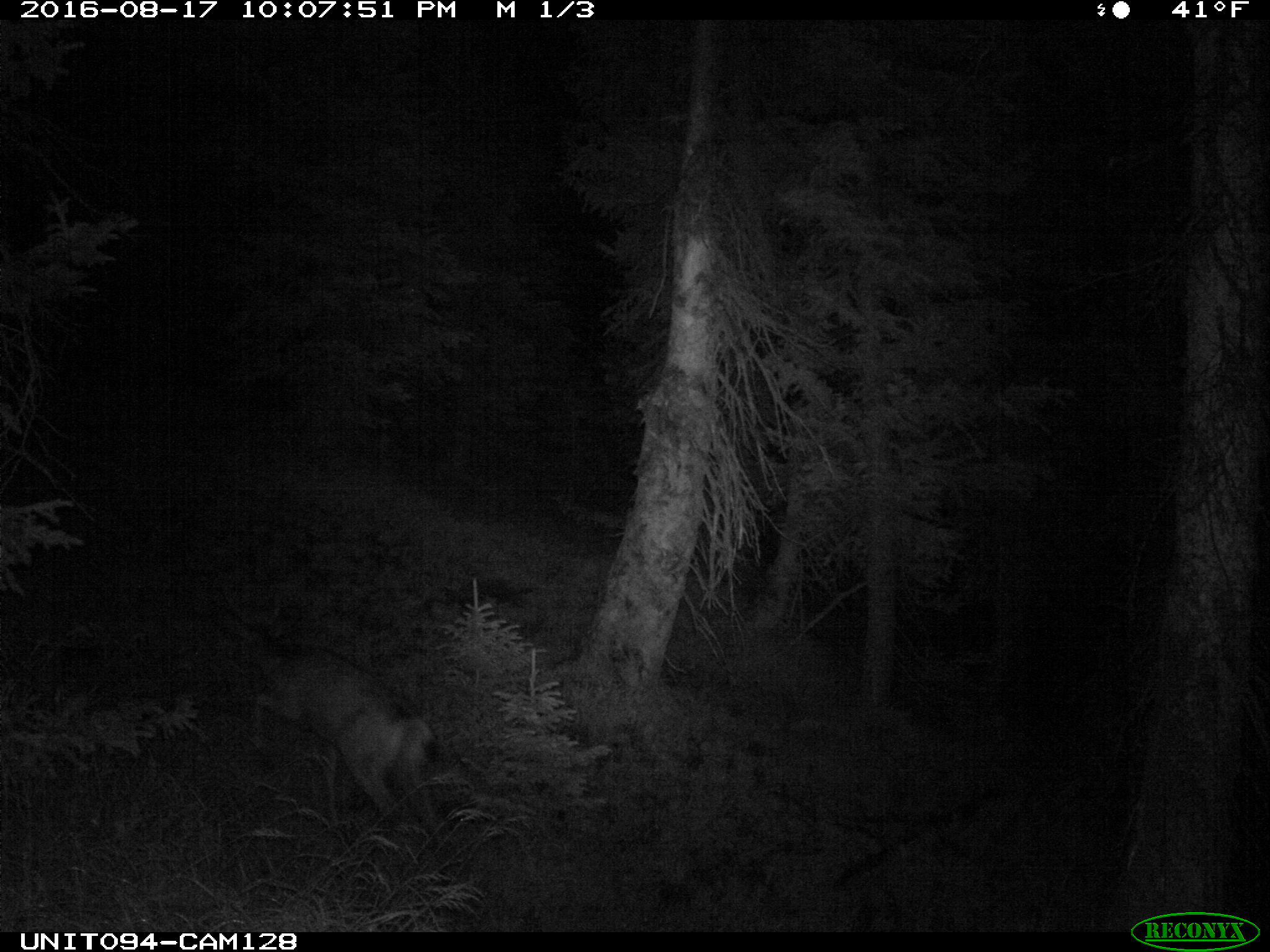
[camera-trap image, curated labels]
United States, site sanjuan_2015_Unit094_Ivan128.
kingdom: Animalia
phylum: Chordata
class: Mammalia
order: Artiodactyla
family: Cervidae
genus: Odocoileus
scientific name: Odocoileus hemionus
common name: mule deer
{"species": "Odocoileus hemionus (mule deer)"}